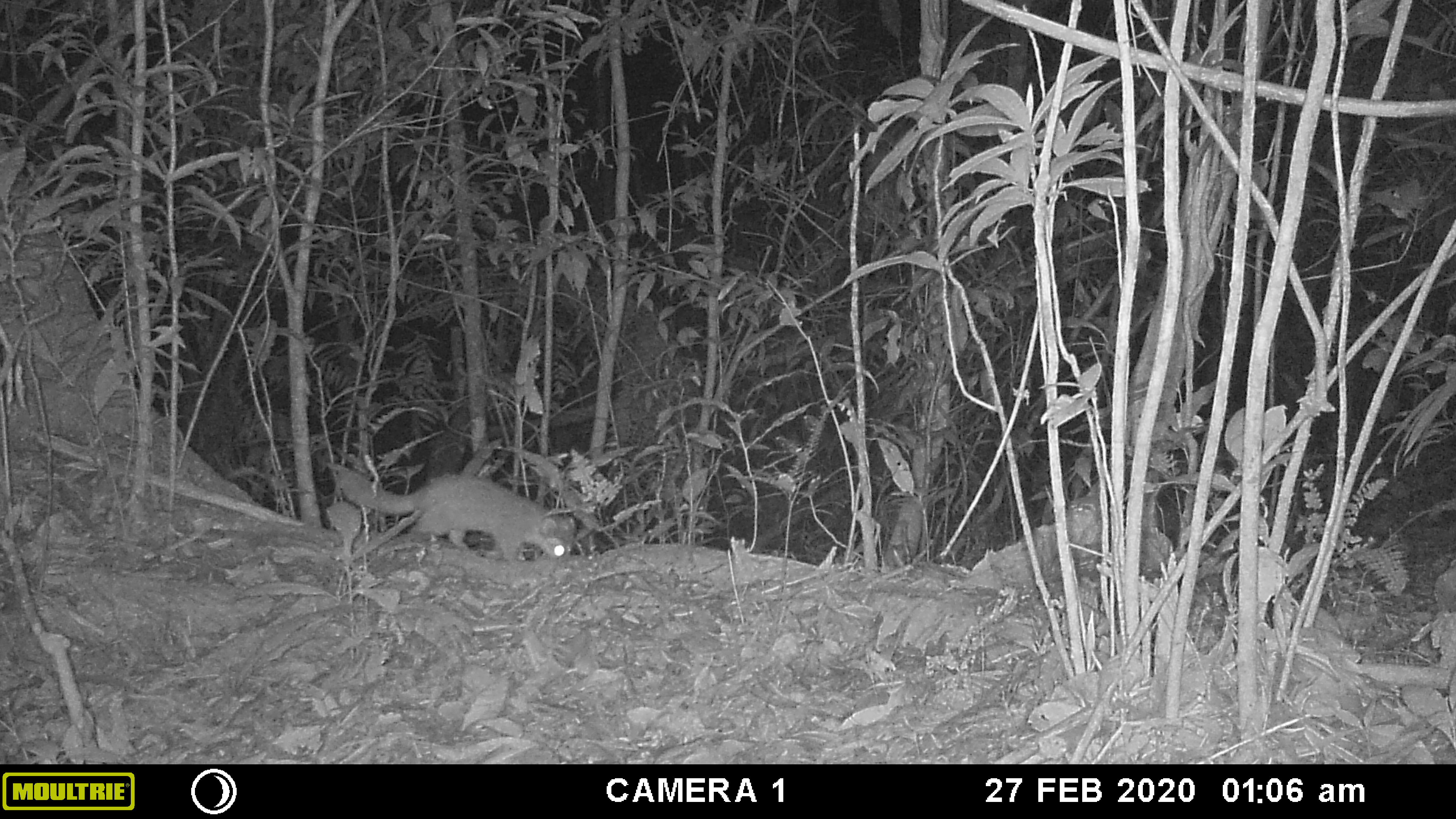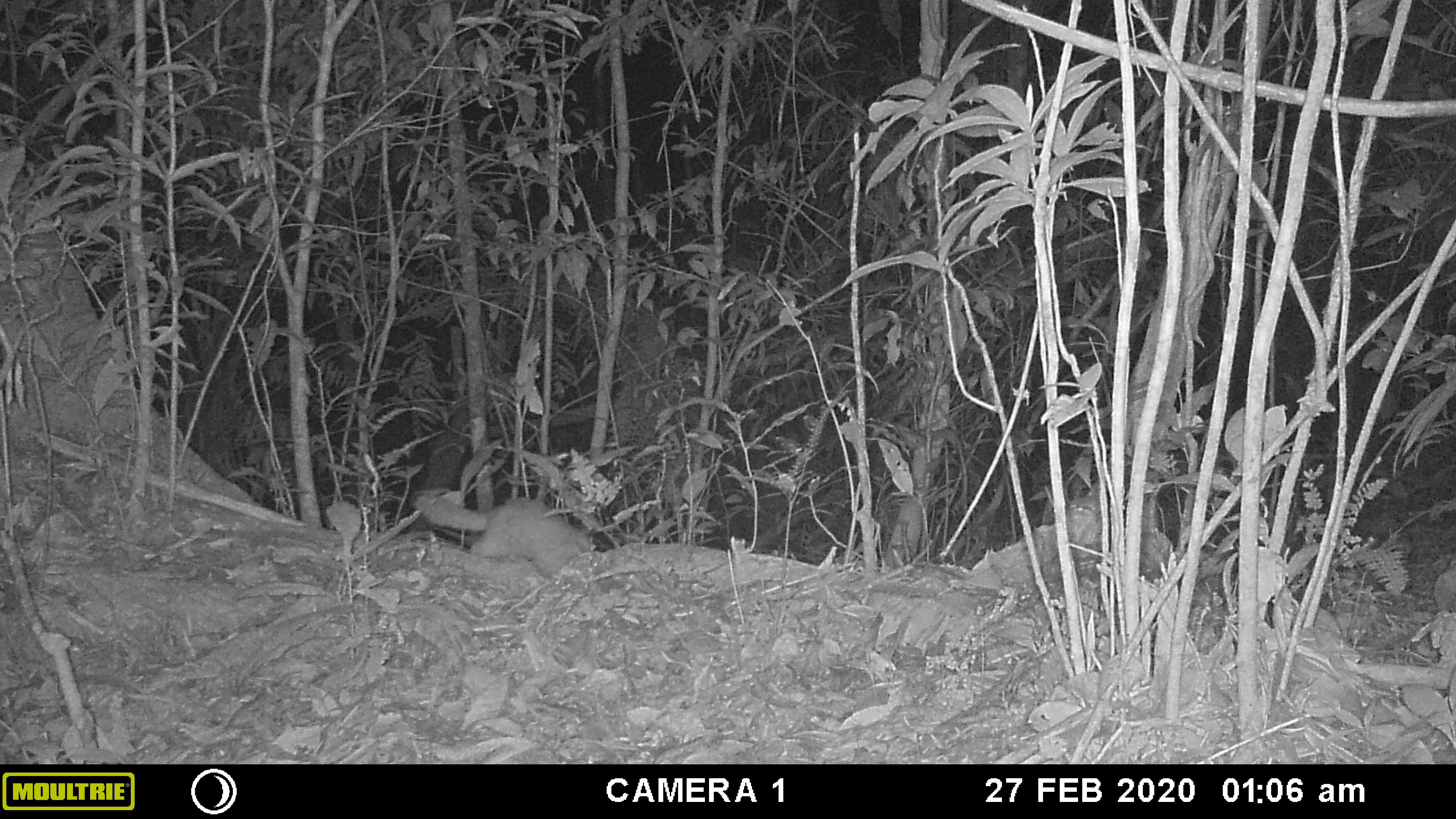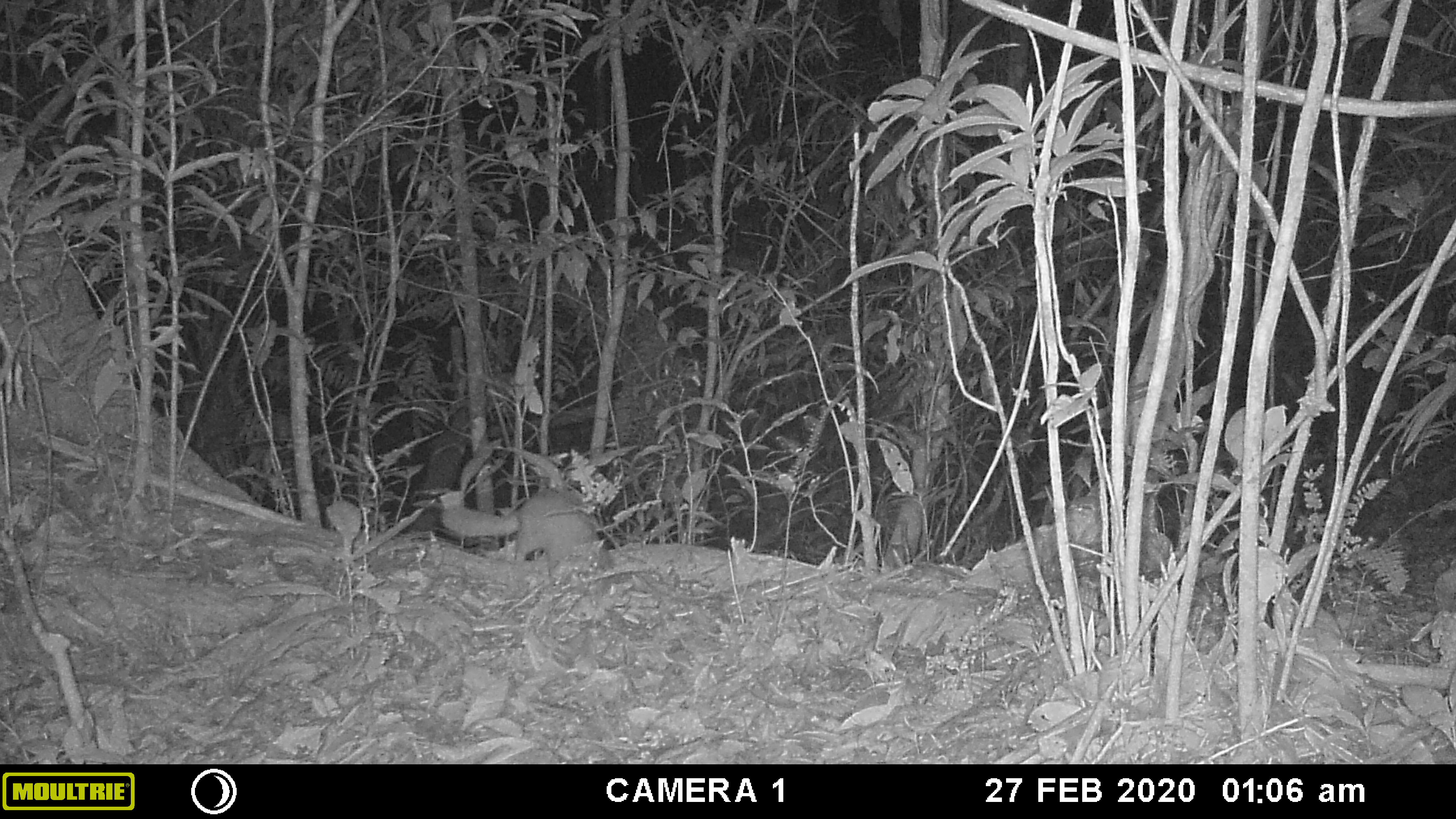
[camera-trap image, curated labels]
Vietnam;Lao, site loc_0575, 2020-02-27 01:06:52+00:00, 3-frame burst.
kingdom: Animalia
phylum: Chordata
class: Mammalia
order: Carnivora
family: Mustelidae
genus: Melogale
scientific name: Melogale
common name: ferret badger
Ferret badger (Melogale). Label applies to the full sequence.